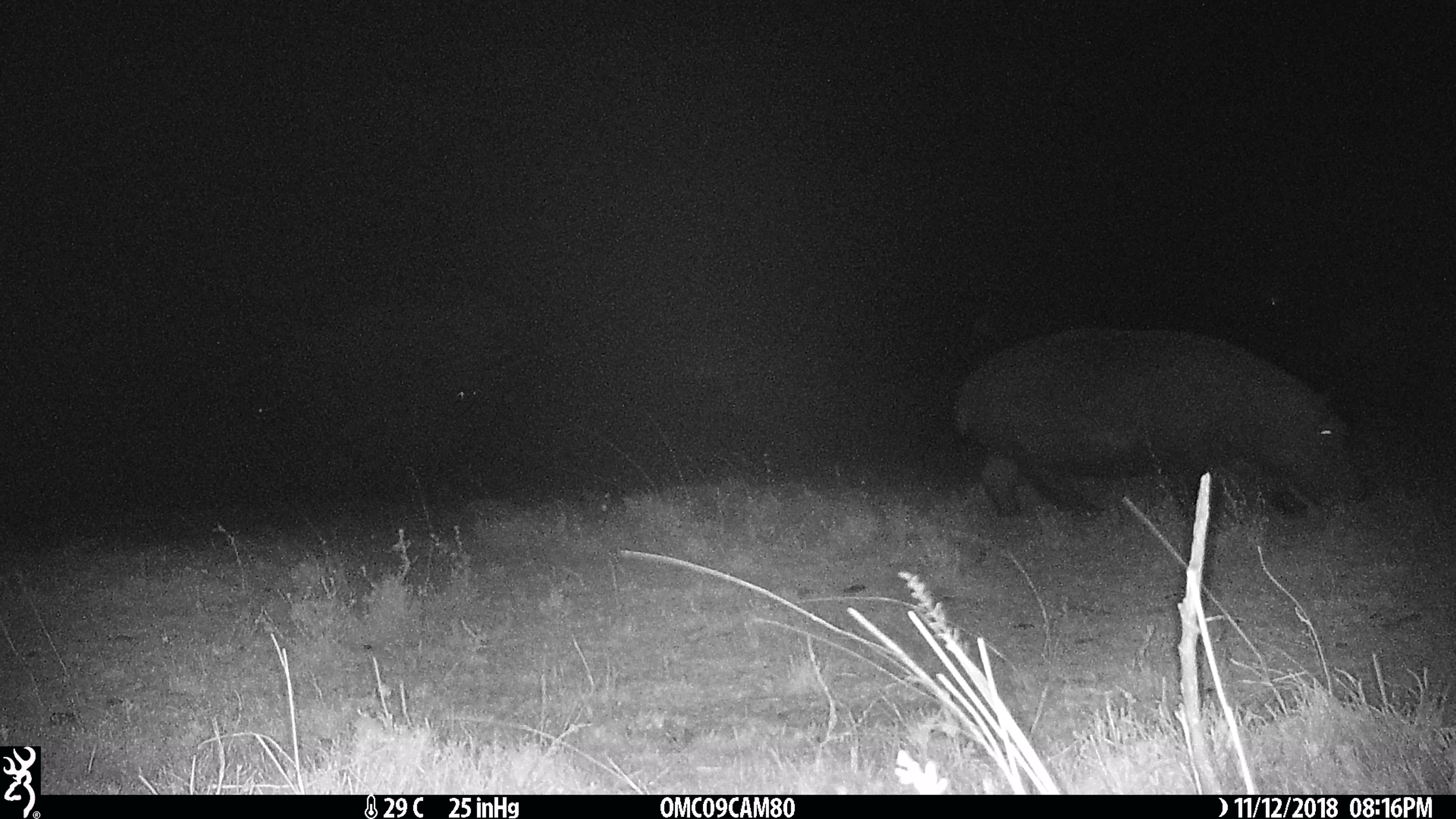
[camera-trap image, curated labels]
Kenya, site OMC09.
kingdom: Animalia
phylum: Chordata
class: Mammalia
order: Artiodactyla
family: Hippopotamidae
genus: Hippopotamus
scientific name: Hippopotamus amphibius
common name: hippopotamus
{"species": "hippopotamus (Hippopotamus amphibius)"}